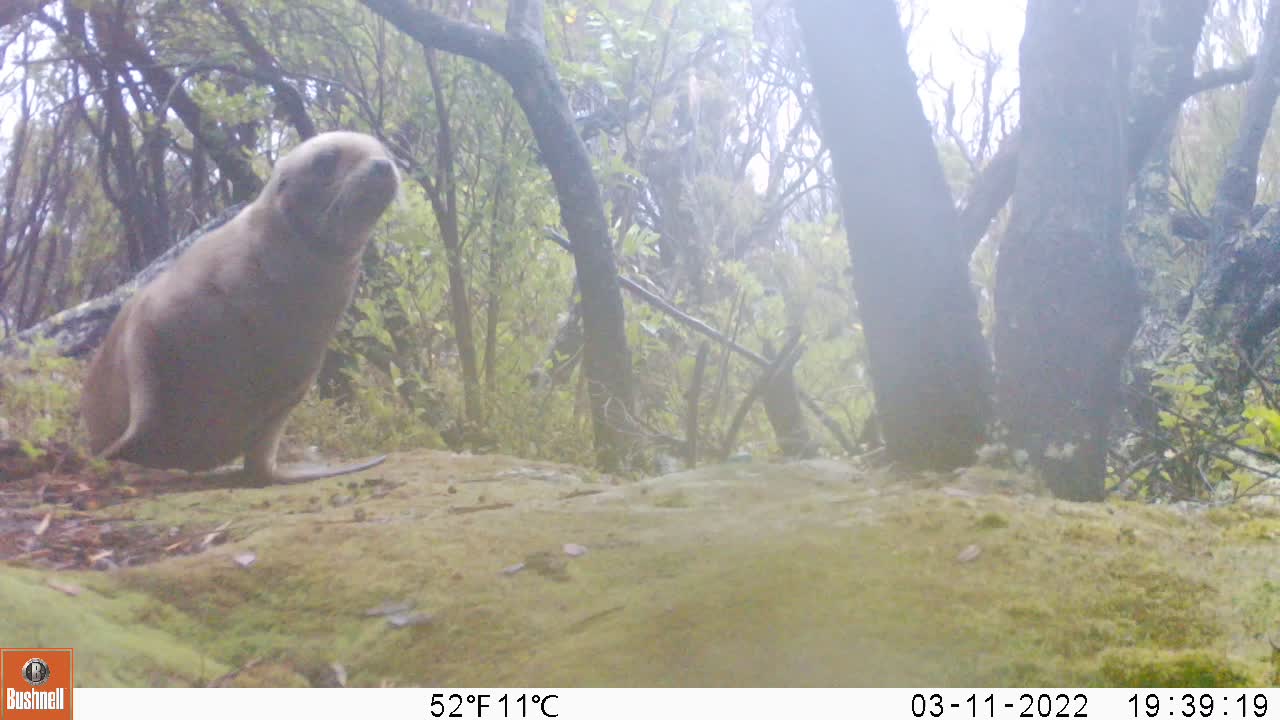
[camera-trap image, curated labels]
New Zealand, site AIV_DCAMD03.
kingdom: Animalia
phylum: Chordata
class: Mammalia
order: Carnivora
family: Otariidae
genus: Phocarctos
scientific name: Phocarctos hookeri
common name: new zealand sea lion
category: sealion